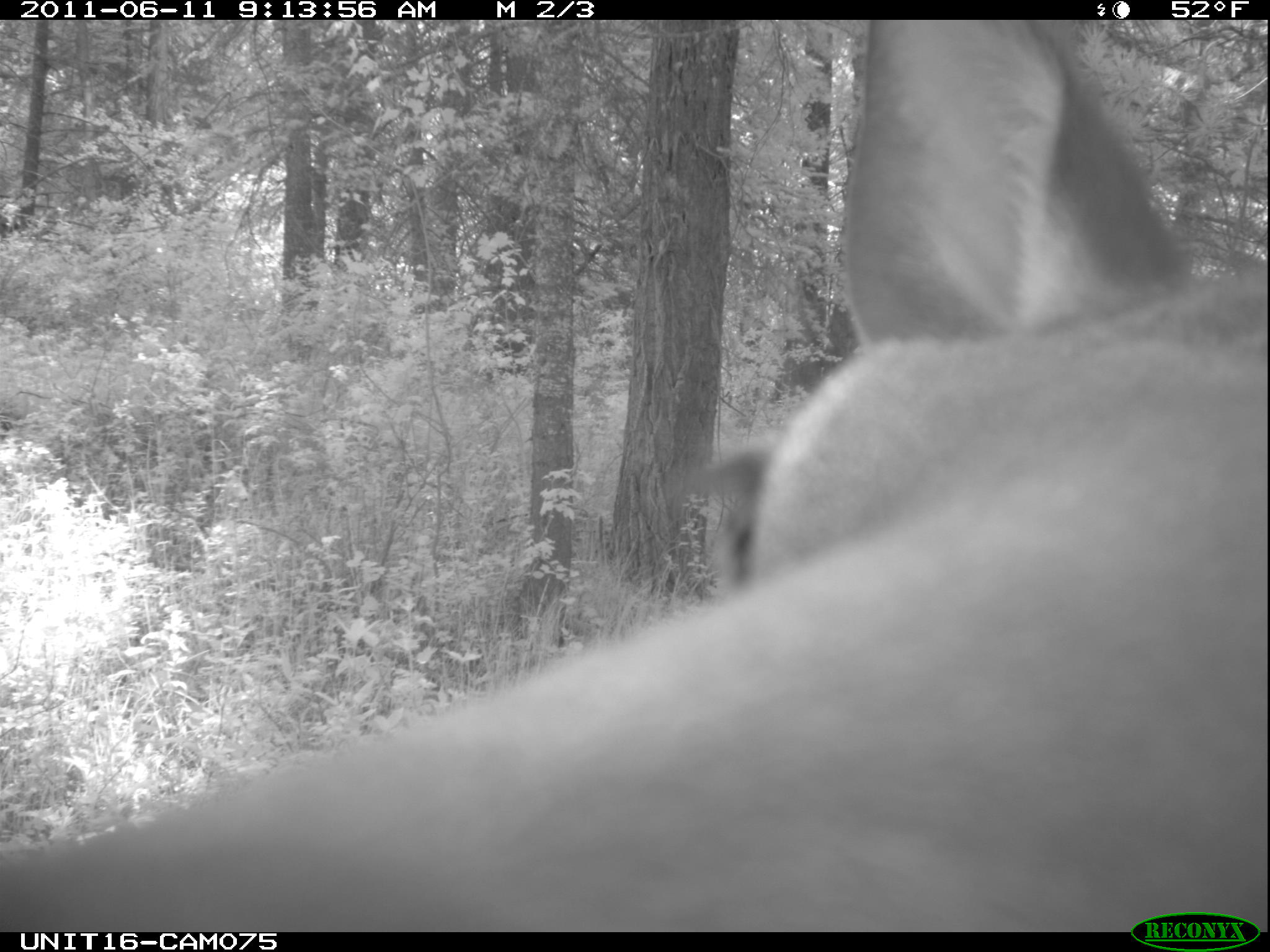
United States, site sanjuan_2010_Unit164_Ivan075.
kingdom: Animalia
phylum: Chordata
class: Mammalia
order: Artiodactyla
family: Cervidae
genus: Cervus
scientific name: Cervus elaphus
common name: red deer